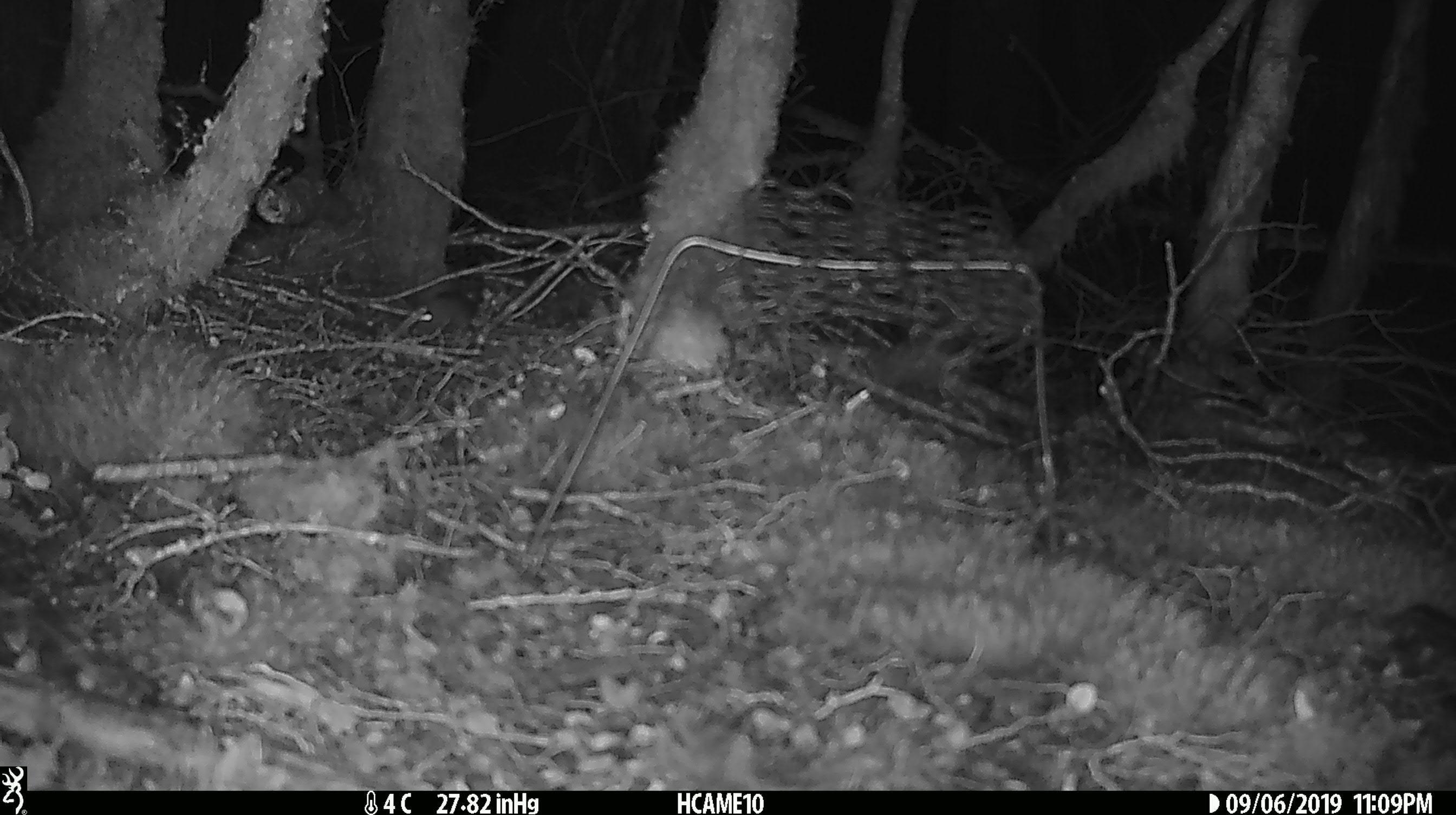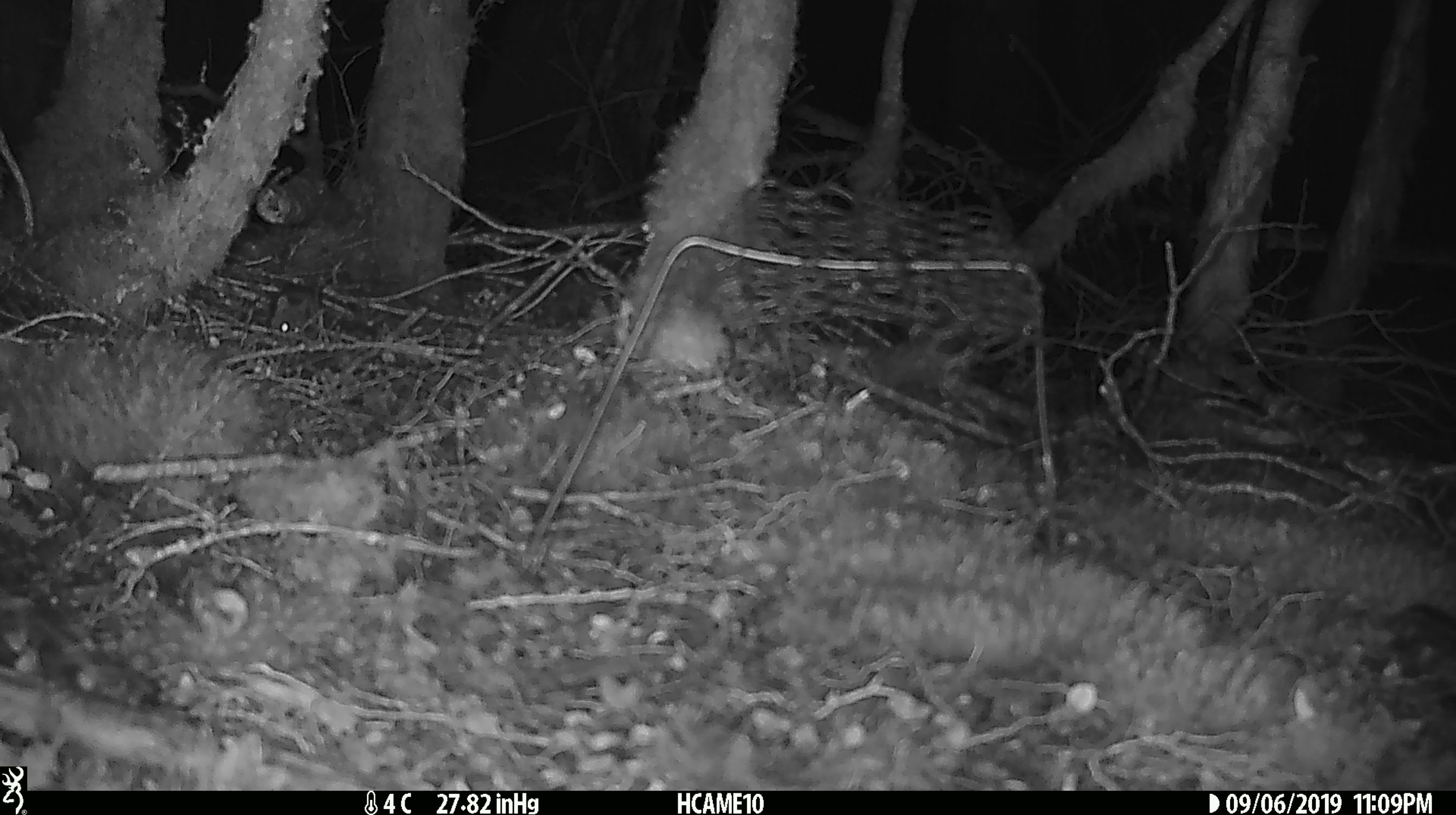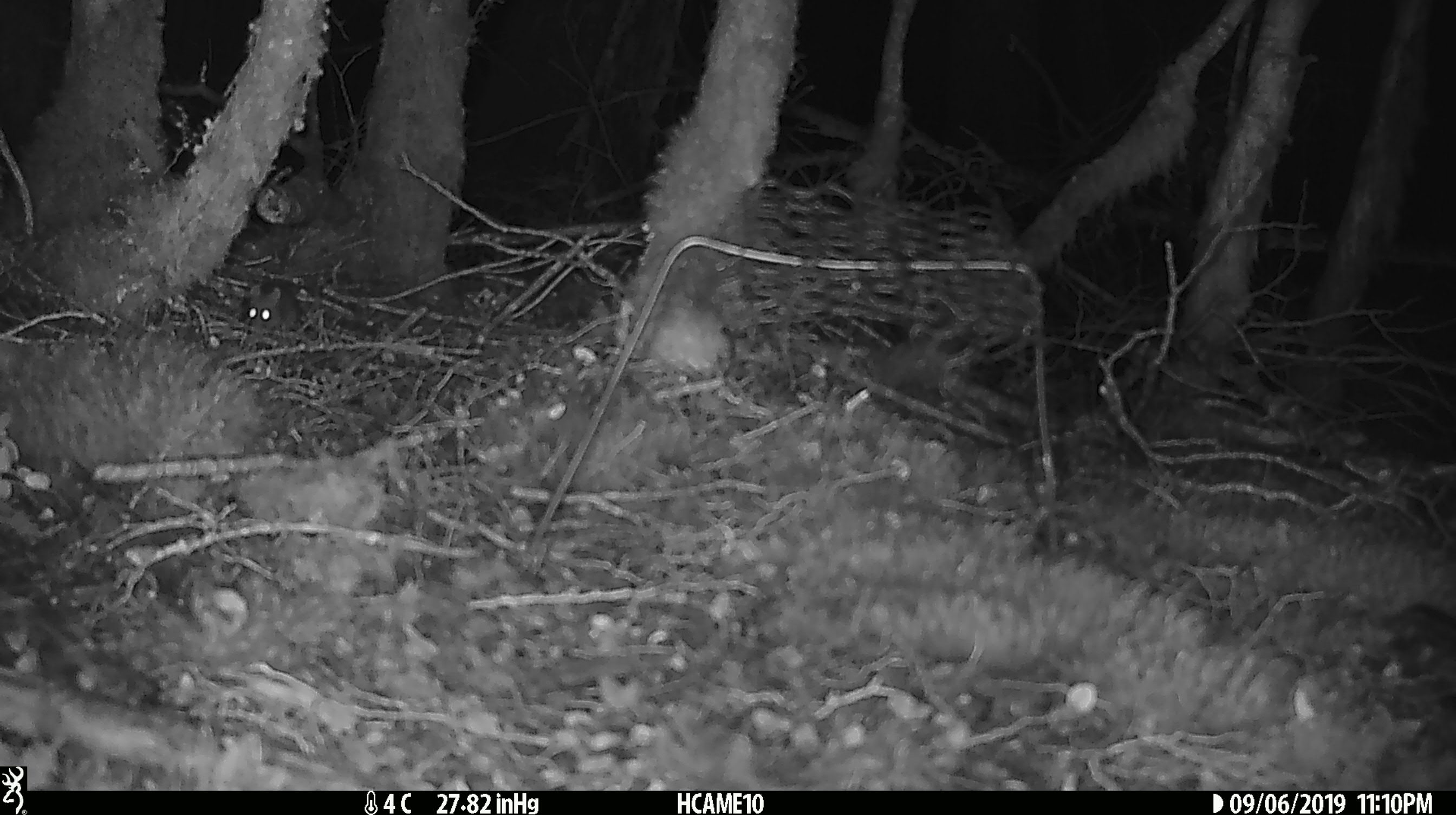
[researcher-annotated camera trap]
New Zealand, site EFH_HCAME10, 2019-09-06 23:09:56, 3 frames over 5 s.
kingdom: Animalia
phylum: Chordata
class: Mammalia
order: Rodentia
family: Muridae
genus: Mus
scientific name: Mus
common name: mouse